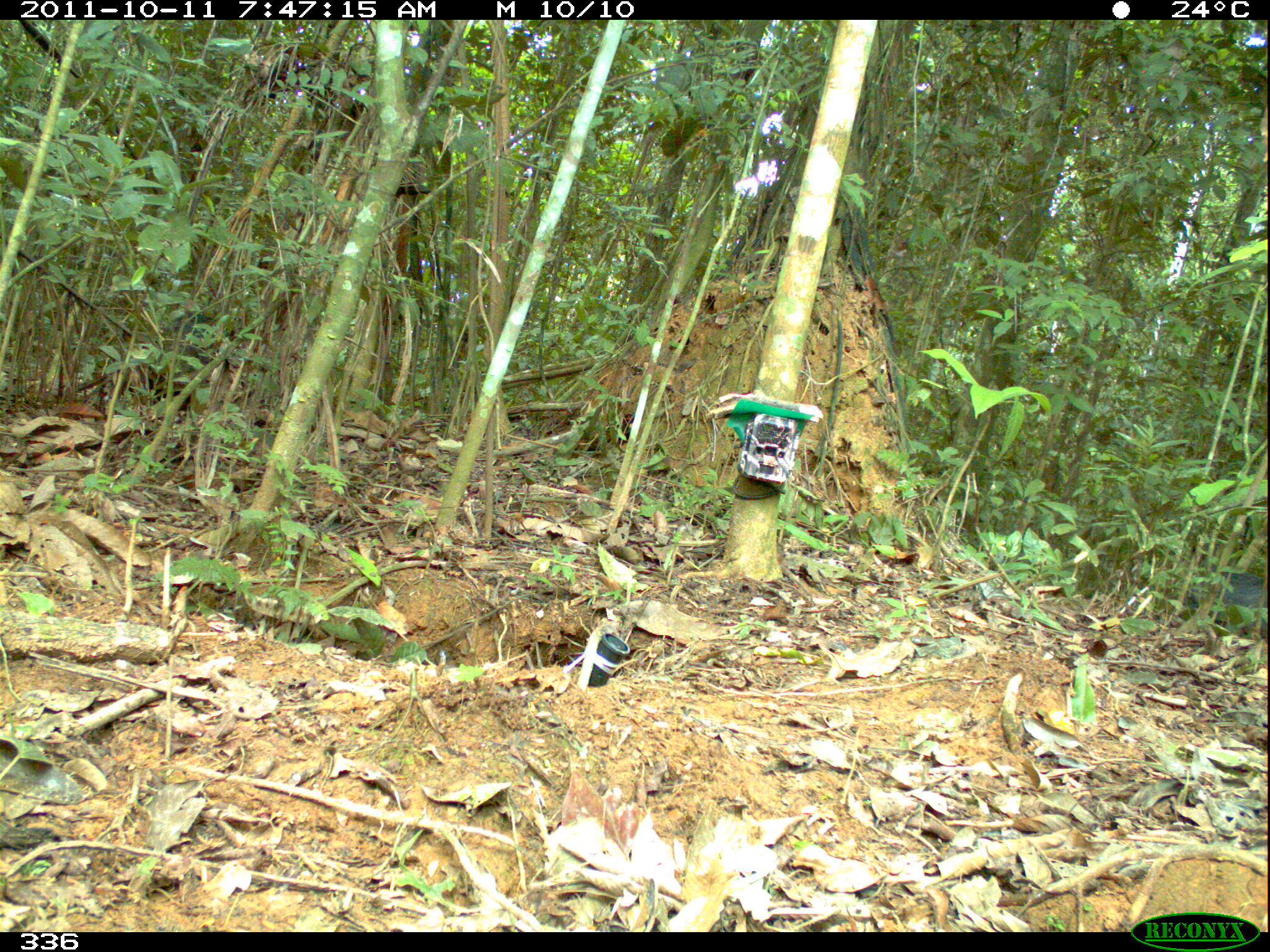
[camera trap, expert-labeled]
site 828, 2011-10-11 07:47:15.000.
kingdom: Animalia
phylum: Chordata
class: Mammalia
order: Artiodactyla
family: Tayassuidae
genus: Tayassu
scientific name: Tayassu pecari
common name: white-lipped peccary